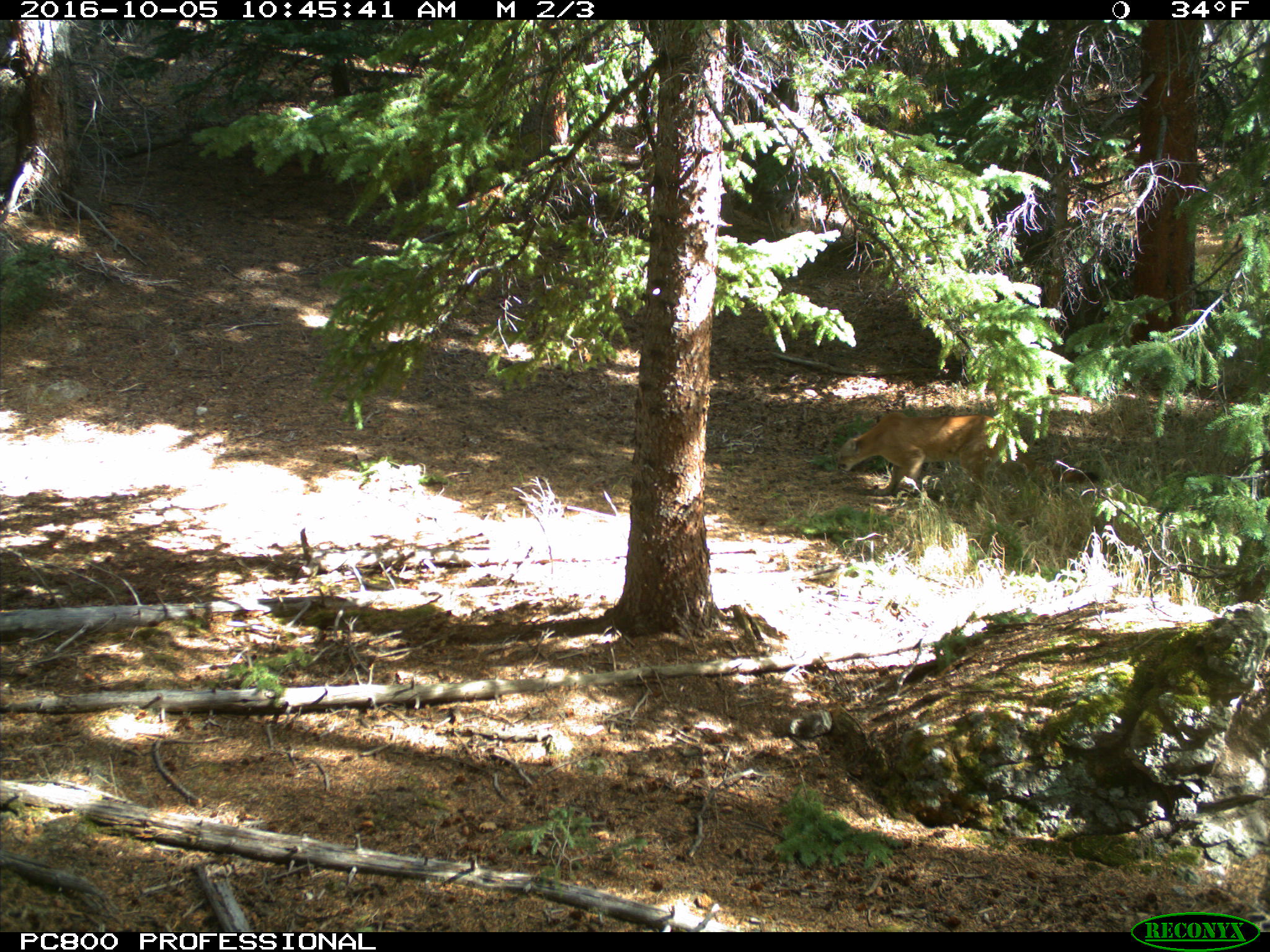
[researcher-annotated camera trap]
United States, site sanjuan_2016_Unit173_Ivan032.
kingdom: Animalia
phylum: Chordata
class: Mammalia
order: Carnivora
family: Felidae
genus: Puma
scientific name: Puma concolor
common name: mountain lion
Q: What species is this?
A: Puma concolor (mountain lion).